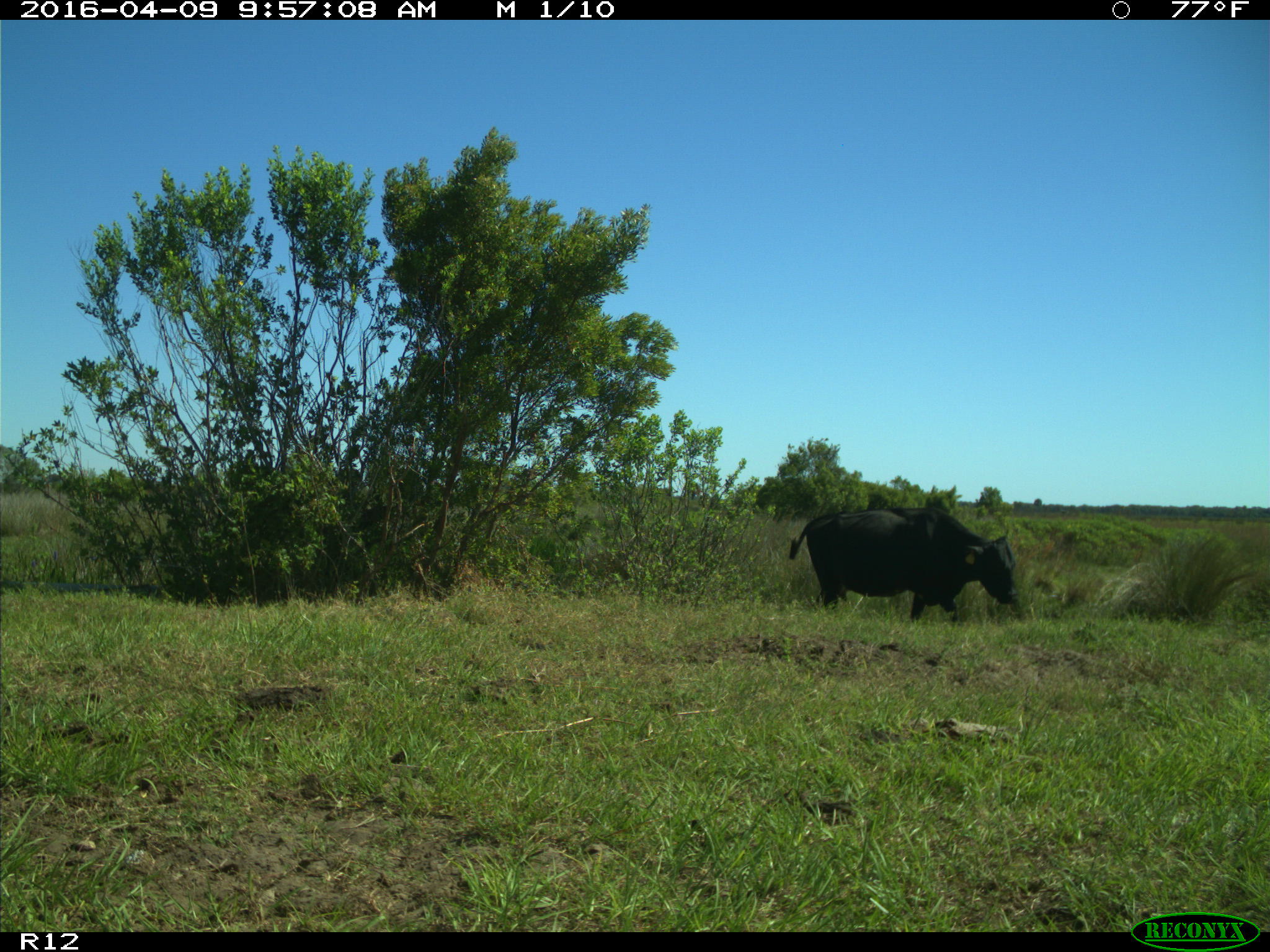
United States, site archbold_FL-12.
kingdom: Animalia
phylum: Chordata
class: Mammalia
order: Artiodactyla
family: Bovidae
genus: Bos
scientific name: Bos taurus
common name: domestic cow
Bos taurus (domestic cow).